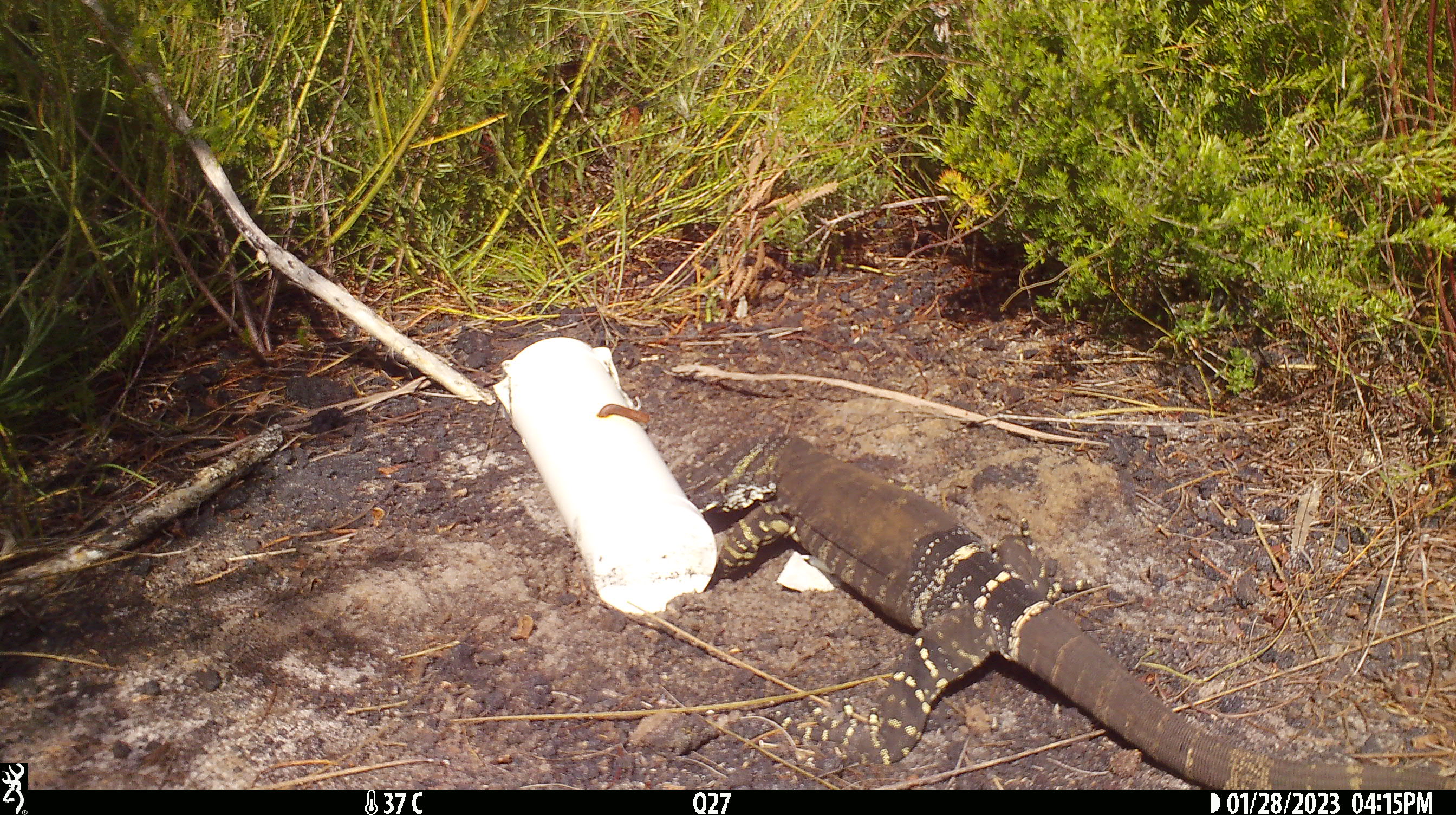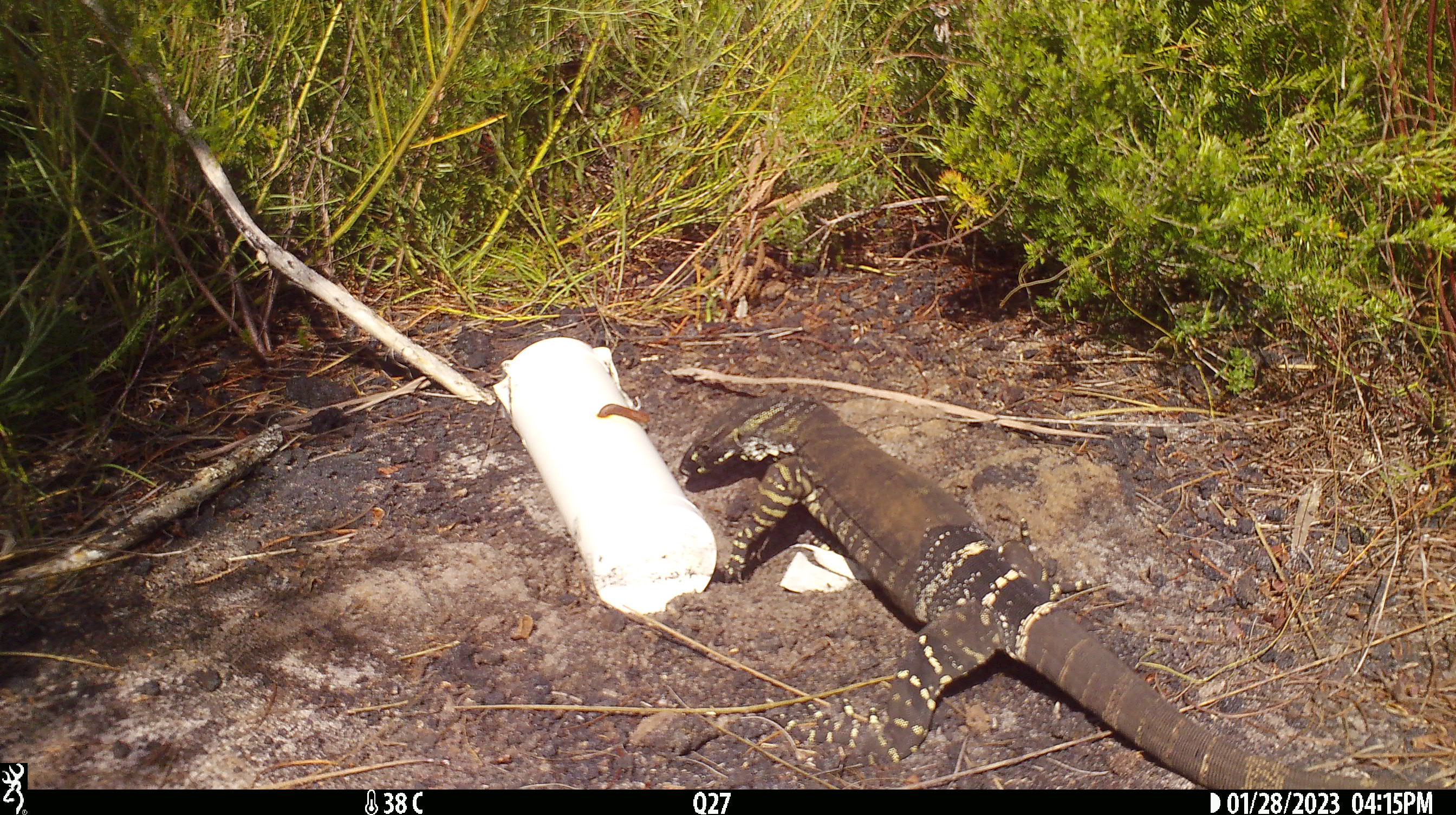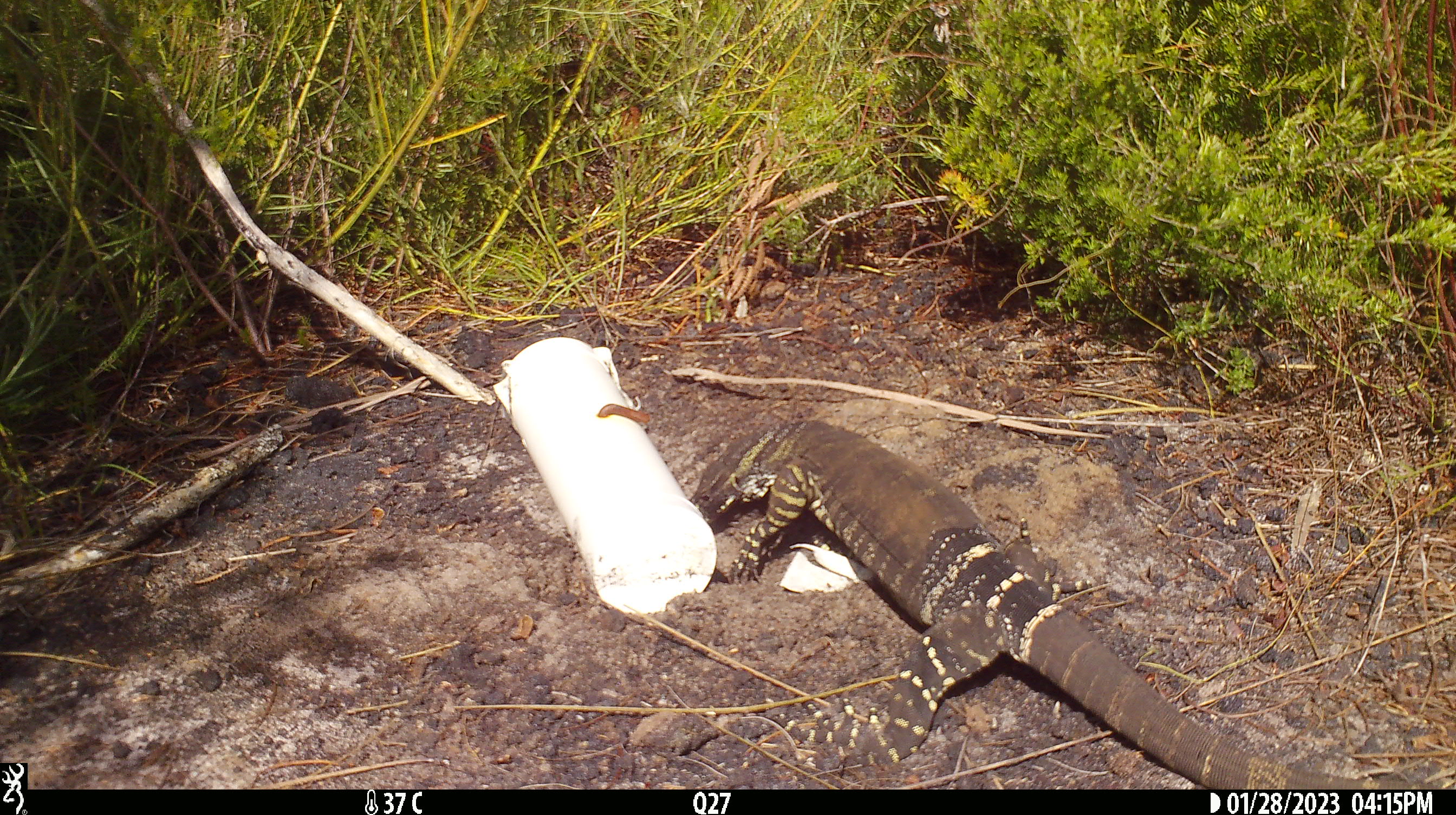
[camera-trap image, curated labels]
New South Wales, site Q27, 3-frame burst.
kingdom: Animalia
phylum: Chordata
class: Reptilia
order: Squamata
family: Varanidae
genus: Varanus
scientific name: Varanus varius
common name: lace monitor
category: goanna